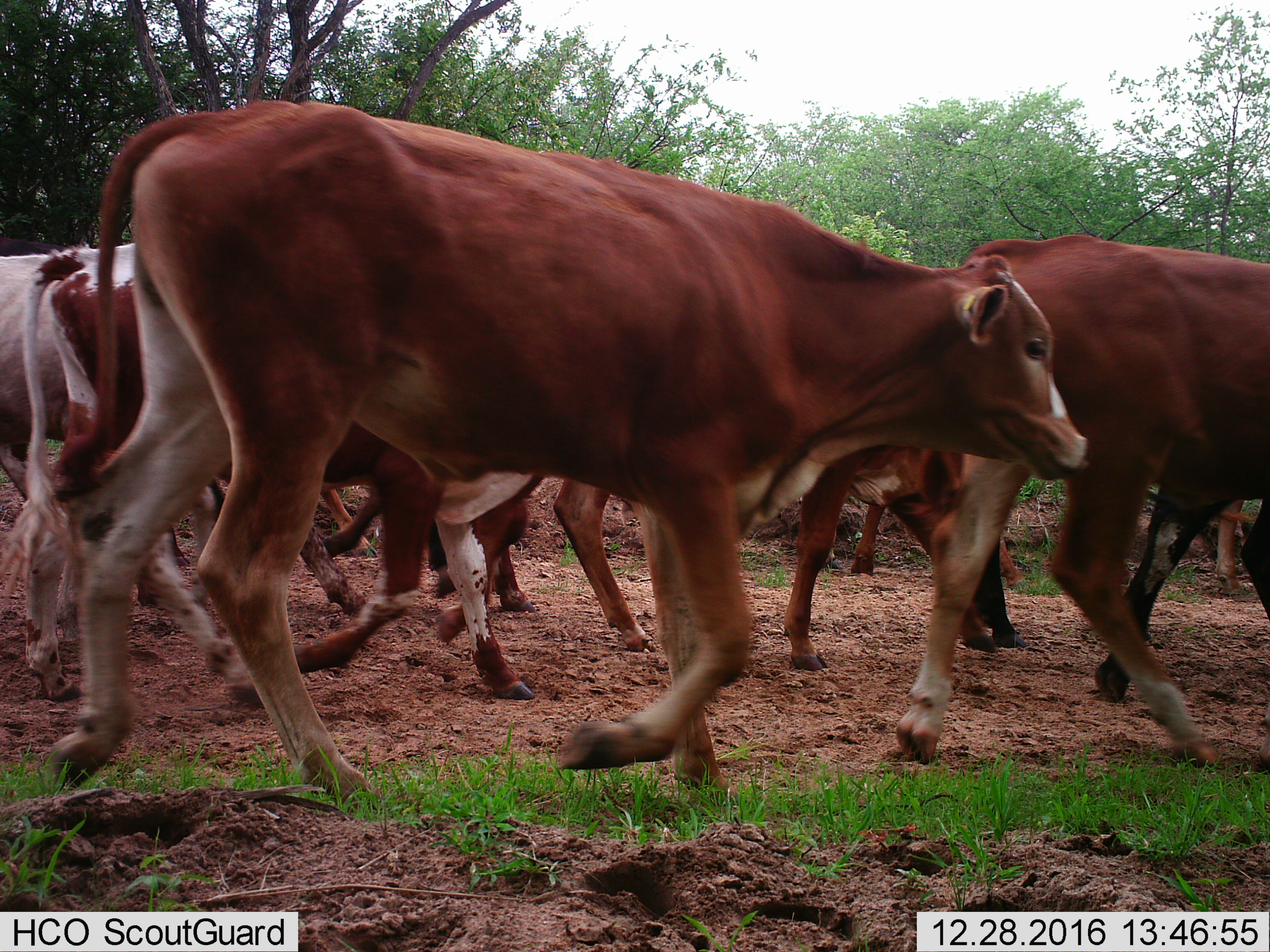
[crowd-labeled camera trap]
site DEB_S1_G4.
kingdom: Animalia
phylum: Chordata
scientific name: Vertebrata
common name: domestic animal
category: domesticanimal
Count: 11-50.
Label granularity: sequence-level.